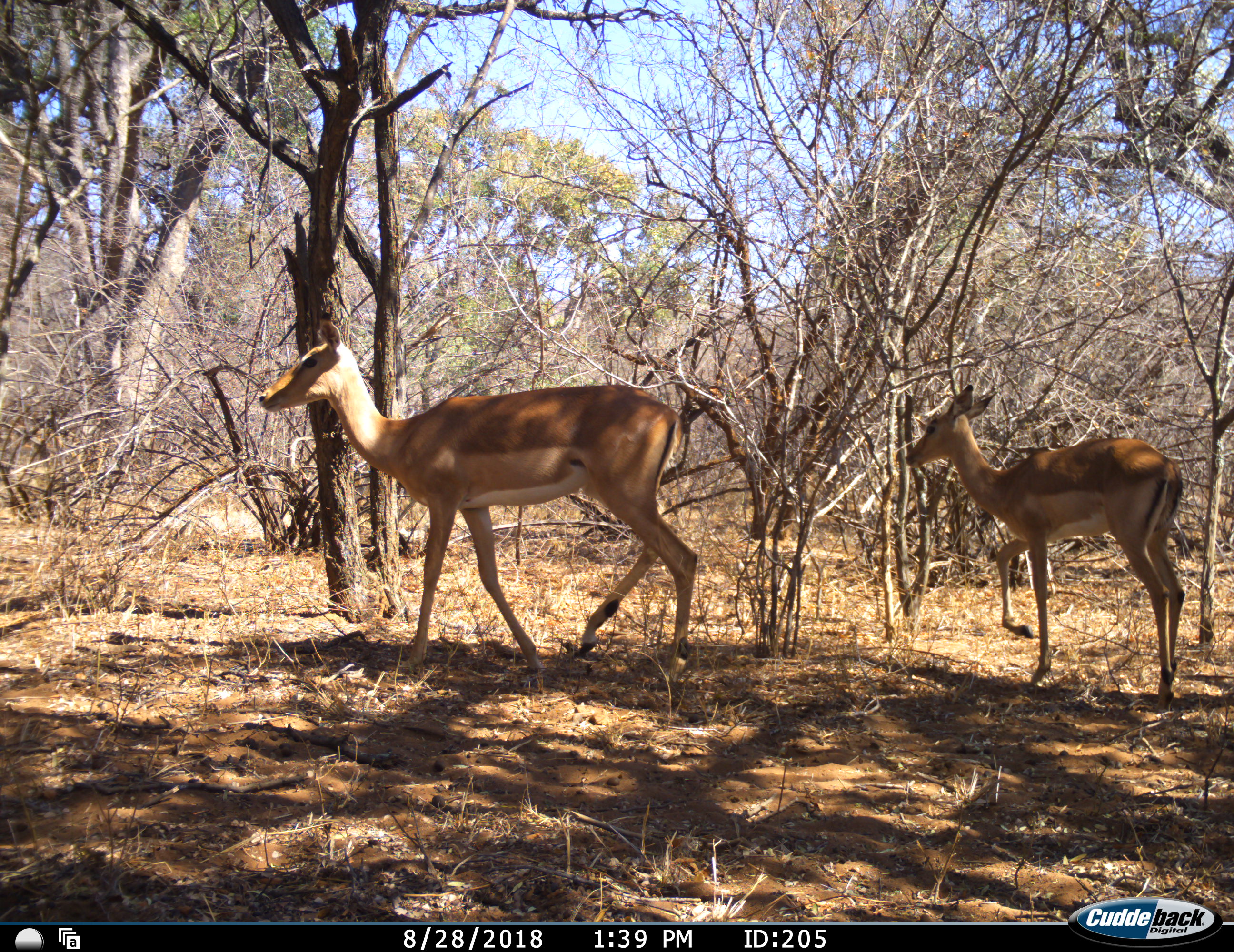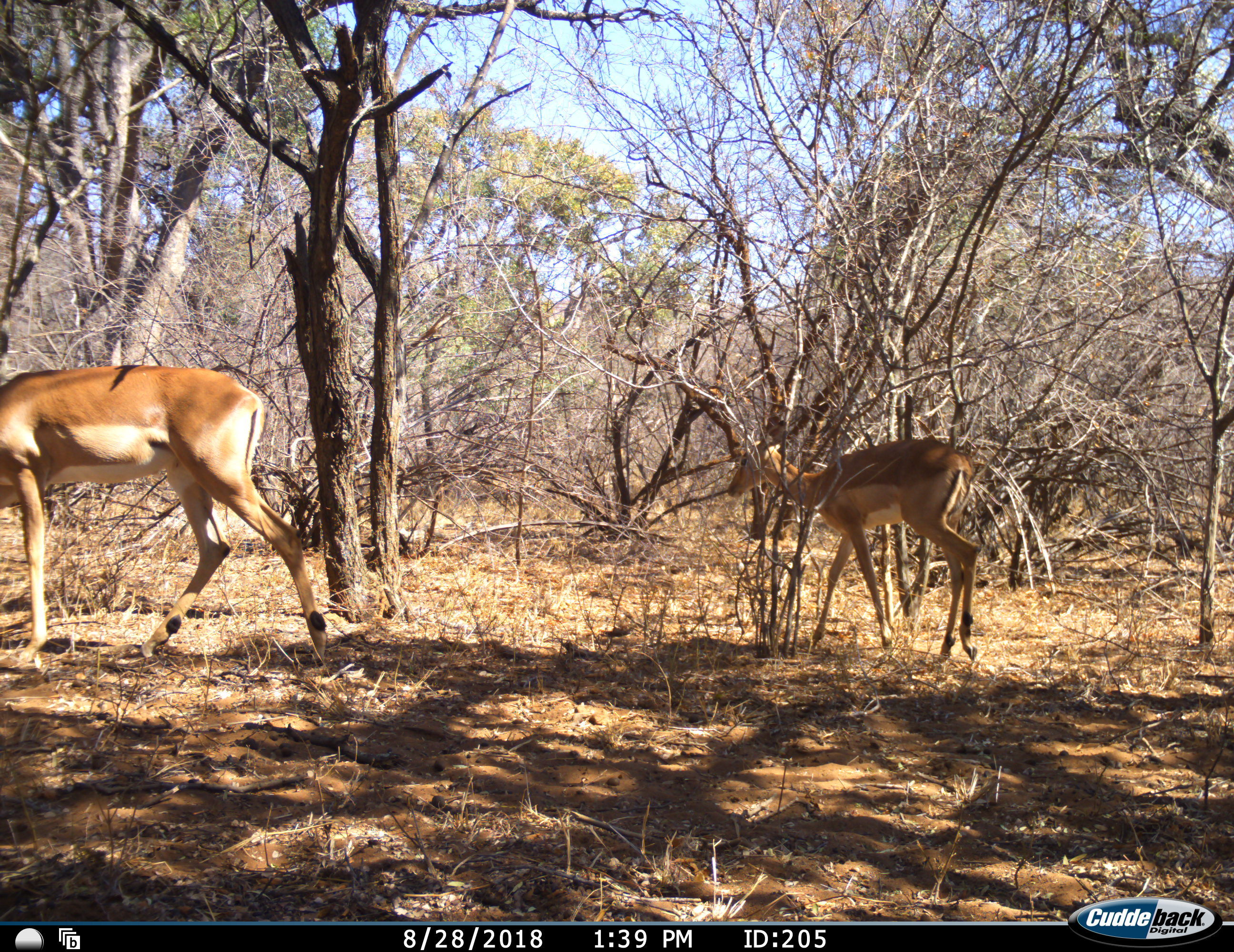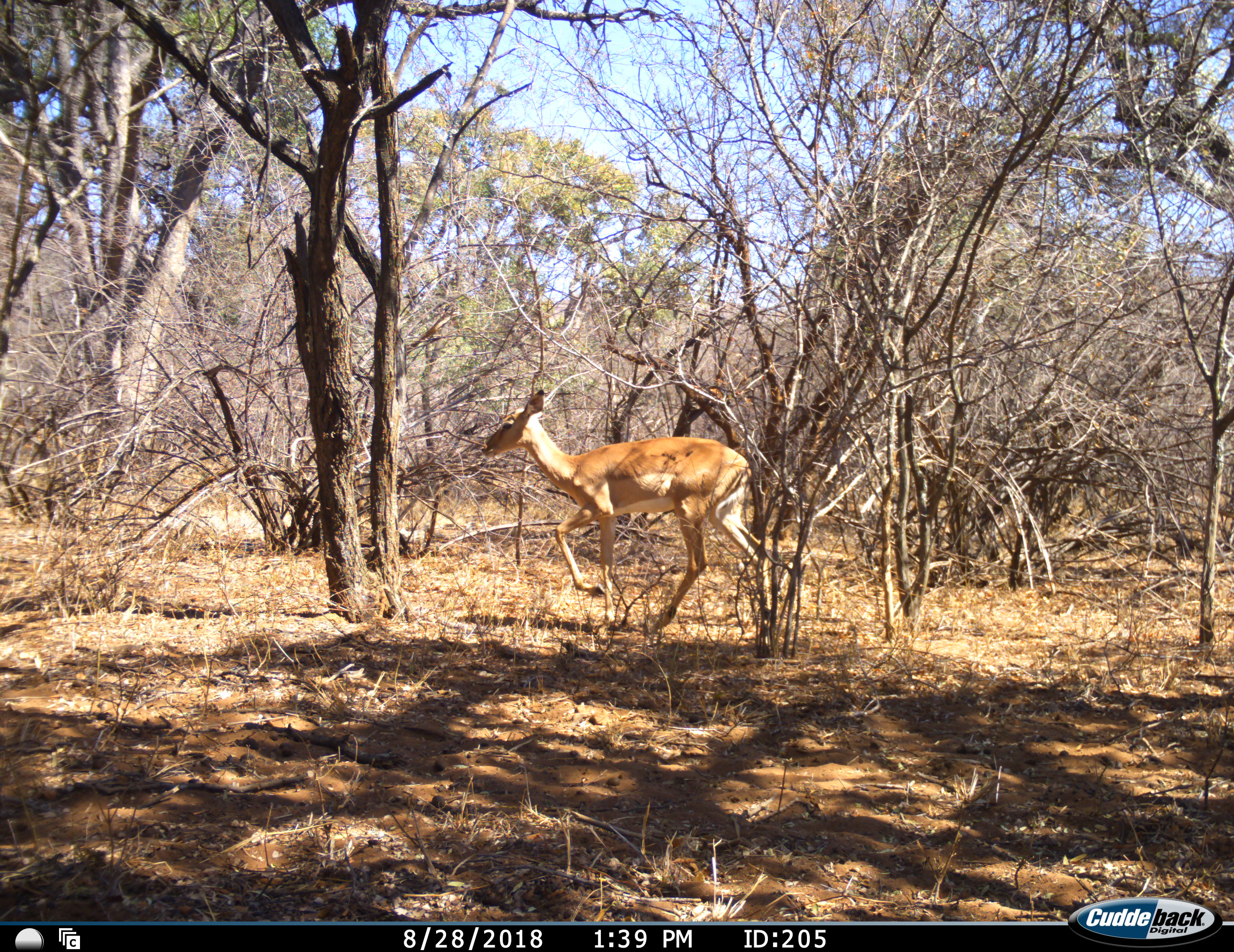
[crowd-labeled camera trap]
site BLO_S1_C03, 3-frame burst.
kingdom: Animalia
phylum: Chordata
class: Mammalia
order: Artiodactyla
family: Bovidae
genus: Aepyceros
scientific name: Aepyceros melampus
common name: impala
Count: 2.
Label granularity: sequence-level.